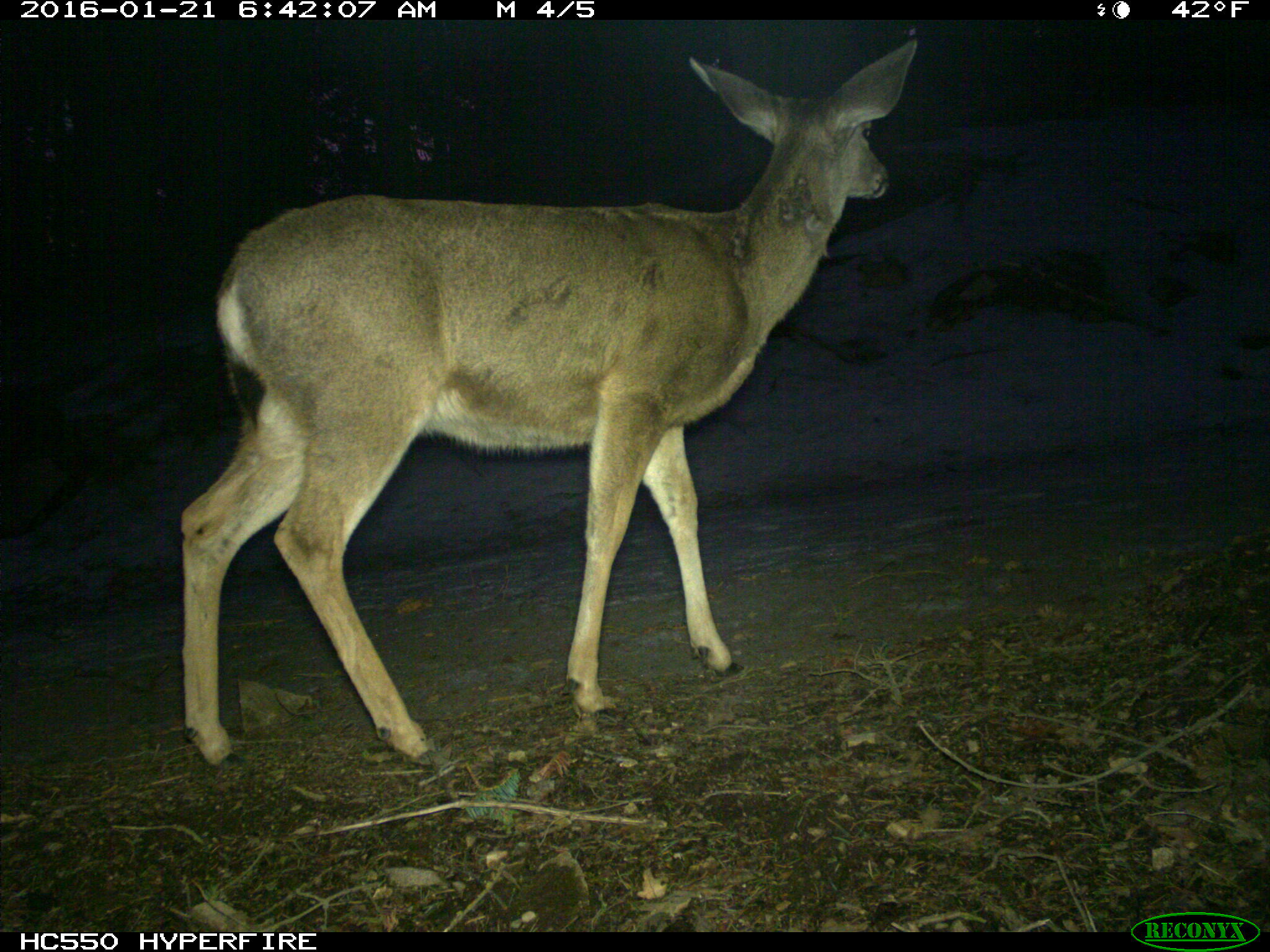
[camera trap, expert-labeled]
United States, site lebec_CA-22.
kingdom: Animalia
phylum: Chordata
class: Mammalia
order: Artiodactyla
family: Cervidae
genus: Odocoileus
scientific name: Odocoileus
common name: deer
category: unidentified deer